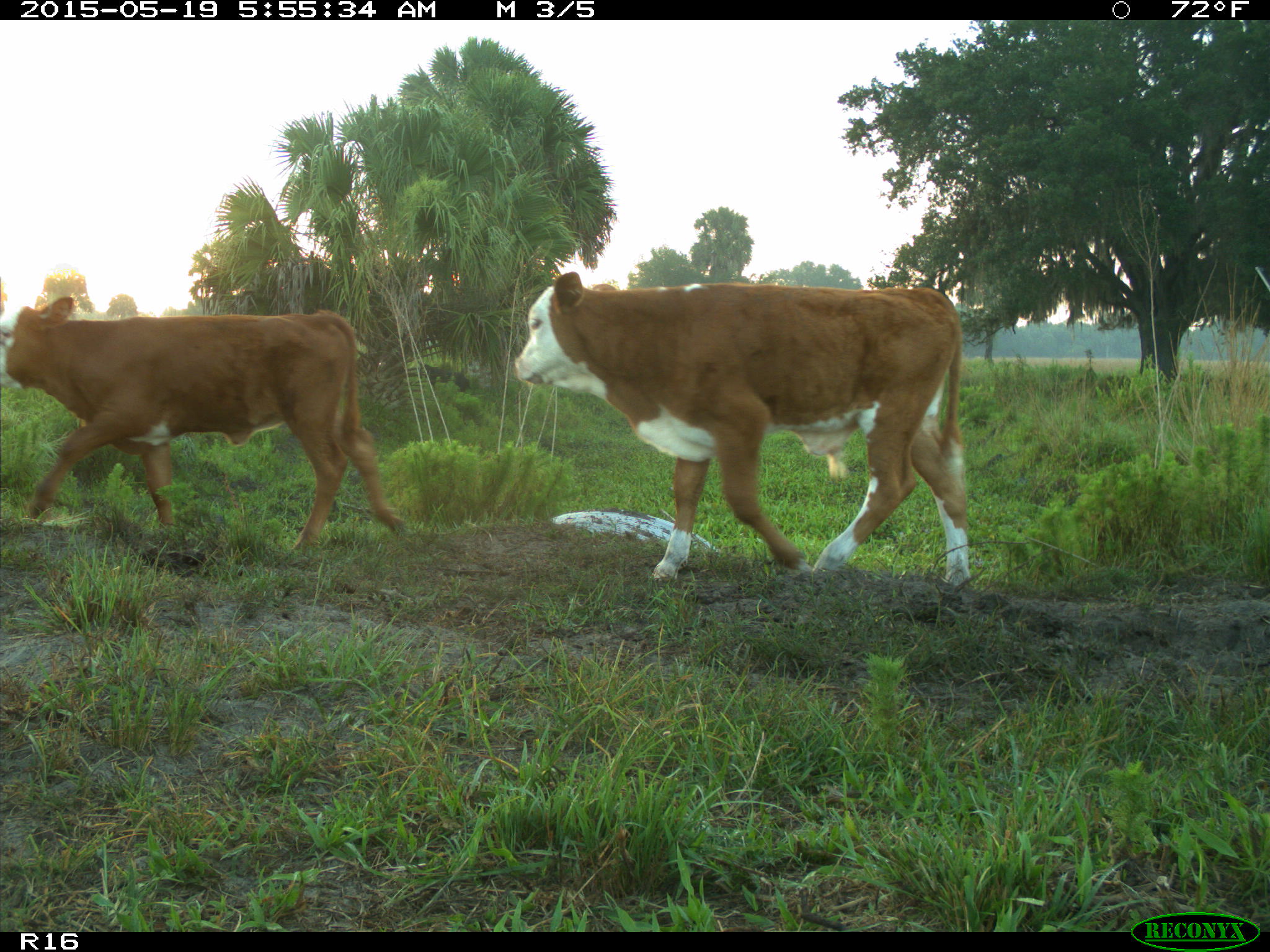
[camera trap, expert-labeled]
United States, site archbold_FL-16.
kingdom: Animalia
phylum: Chordata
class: Mammalia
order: Artiodactyla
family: Suidae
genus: Sus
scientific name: Sus scrofa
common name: wild boar